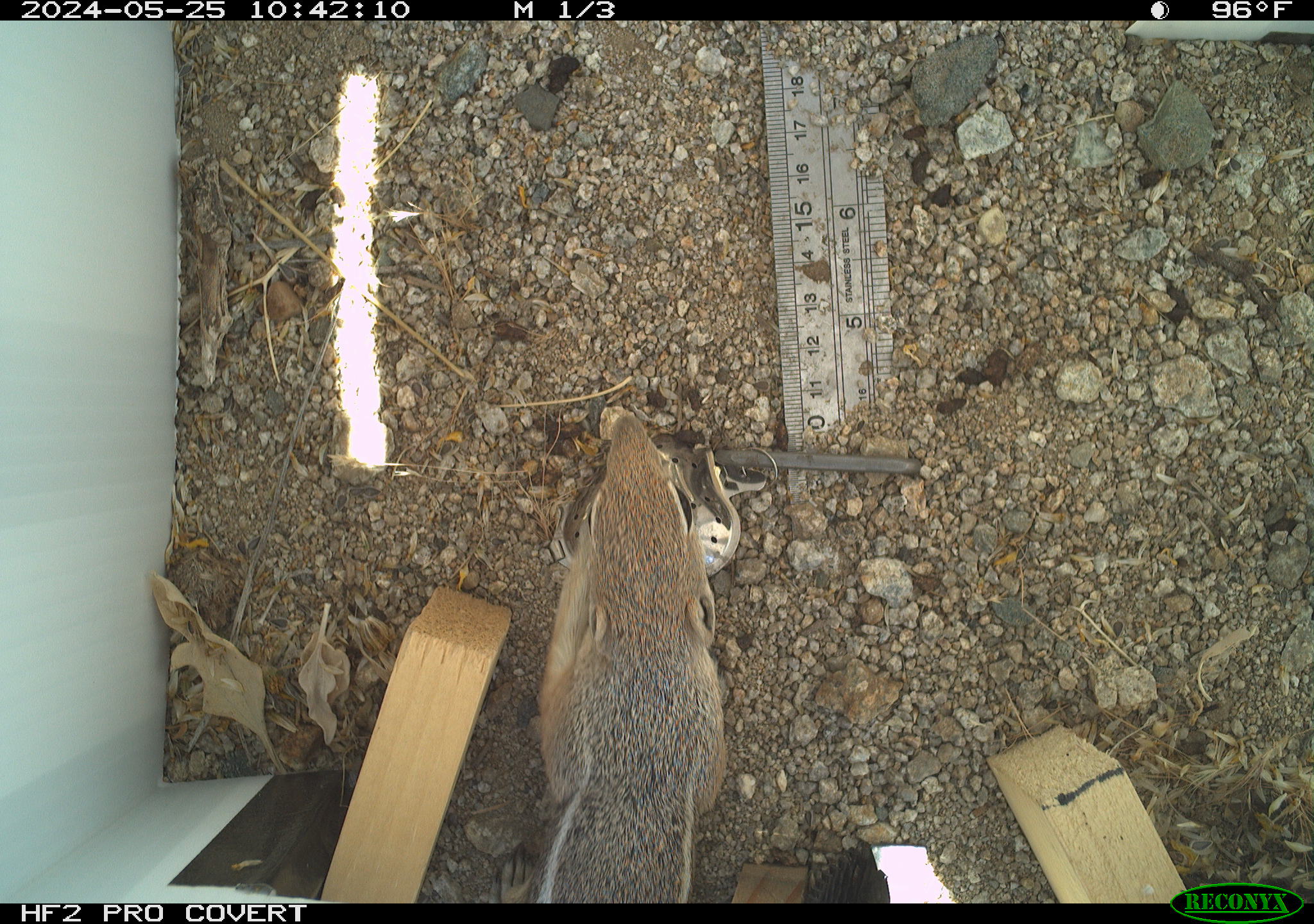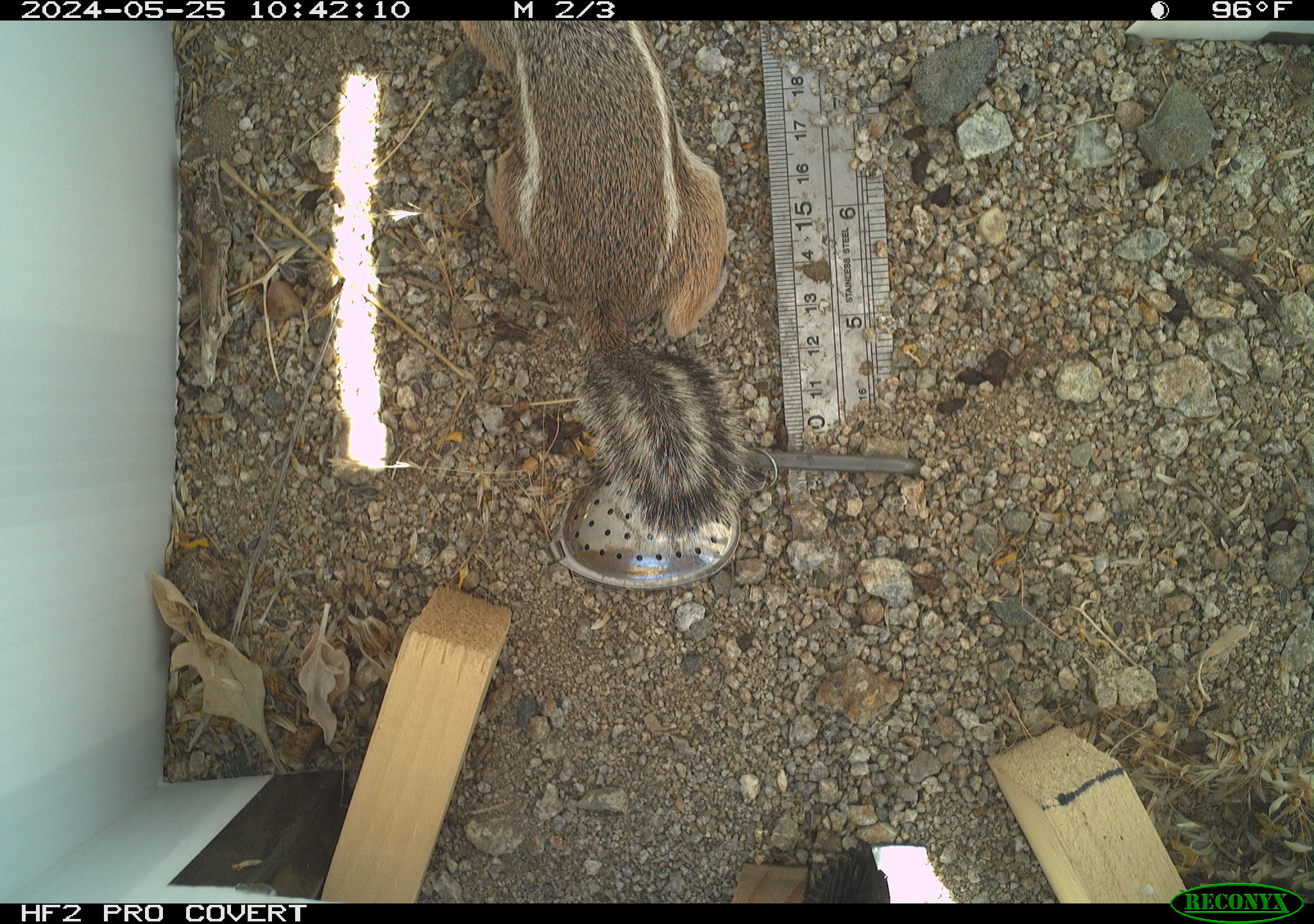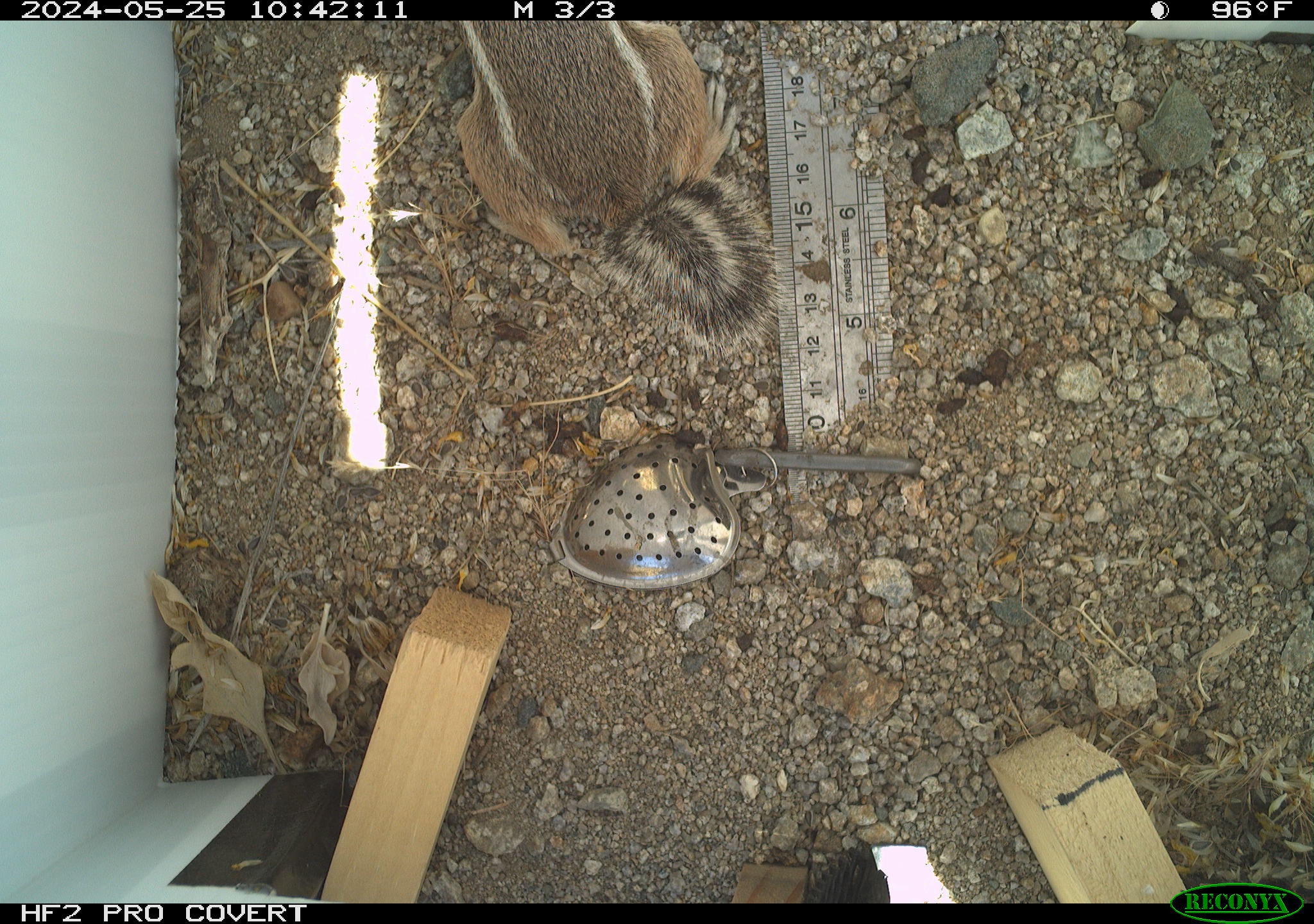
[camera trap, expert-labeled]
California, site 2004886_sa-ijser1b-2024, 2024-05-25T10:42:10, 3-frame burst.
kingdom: Animalia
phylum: Chordata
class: Mammalia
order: Rodentia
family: Sciuridae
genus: Ammospermophilus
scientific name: Ammospermophilus leucurus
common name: white-tailed antelope squirrel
White-tailed antelope squirrel (Ammospermophilus leucurus).